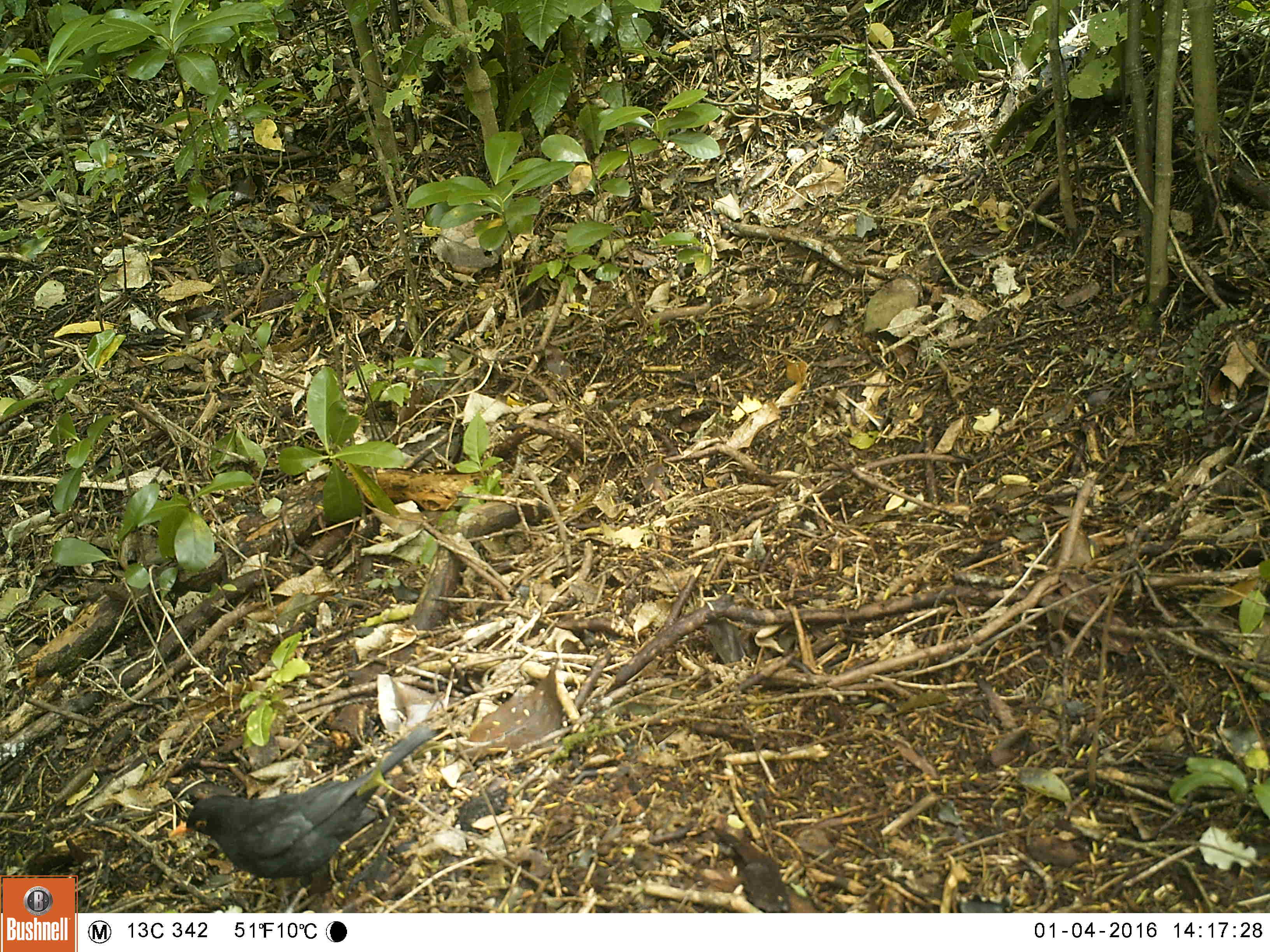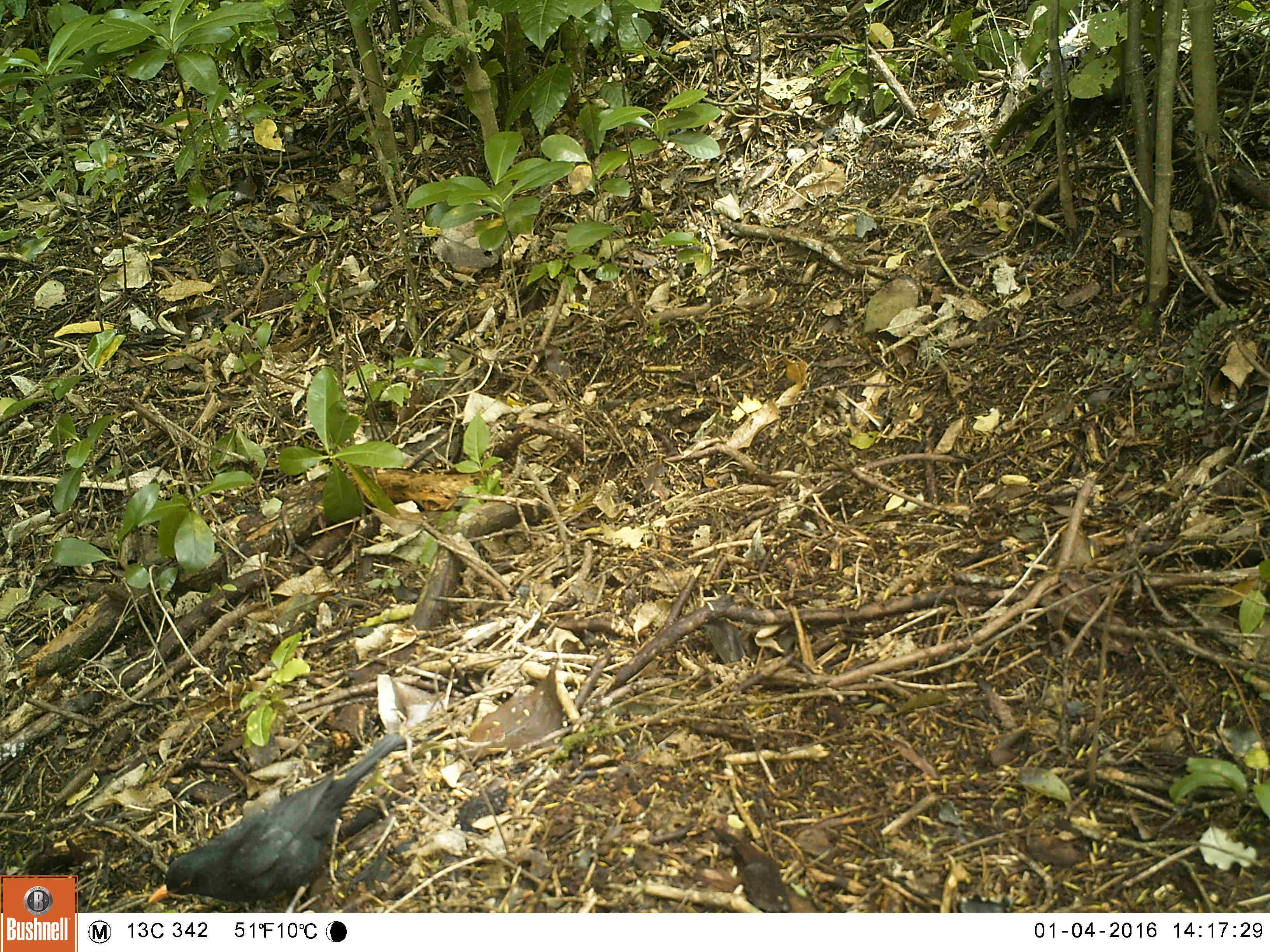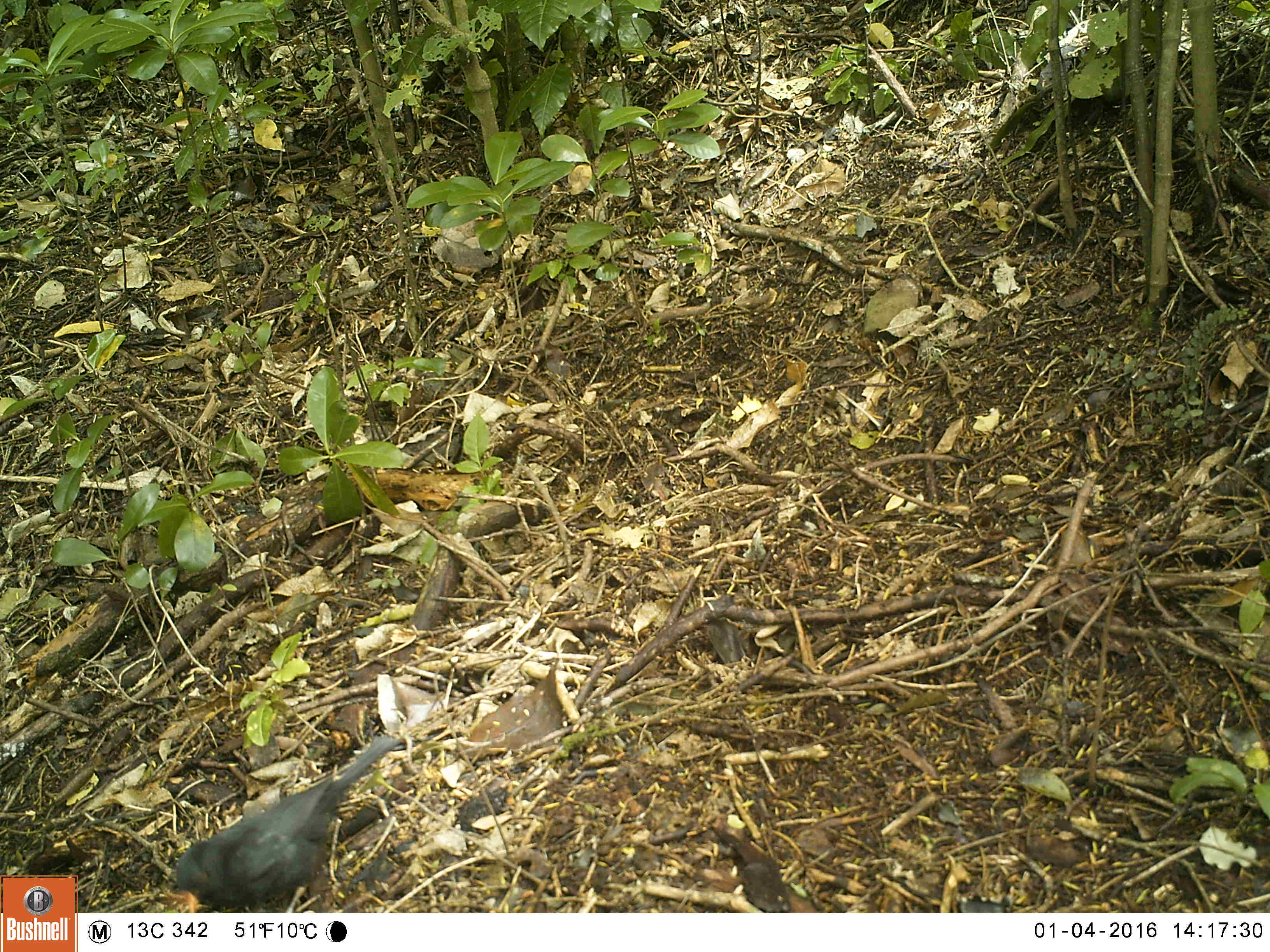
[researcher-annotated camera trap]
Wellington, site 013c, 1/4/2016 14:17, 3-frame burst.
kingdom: Animalia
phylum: Chordata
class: Aves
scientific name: Aves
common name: bird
Bird (Aves).